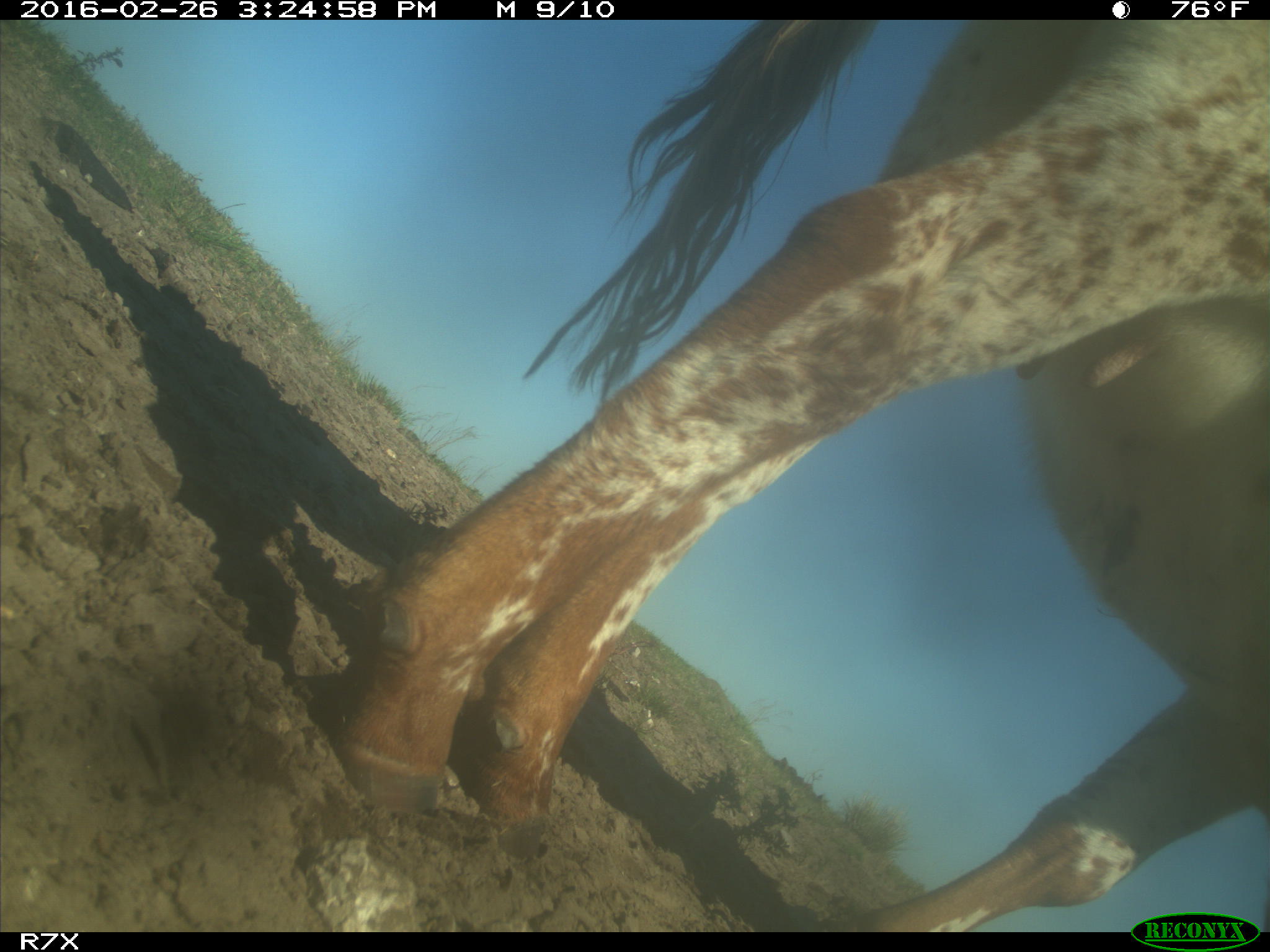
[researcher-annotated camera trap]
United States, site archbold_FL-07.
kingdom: Animalia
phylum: Chordata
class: Mammalia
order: Artiodactyla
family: Bovidae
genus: Bos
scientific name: Bos taurus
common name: domestic cow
Bos taurus (domestic cow).